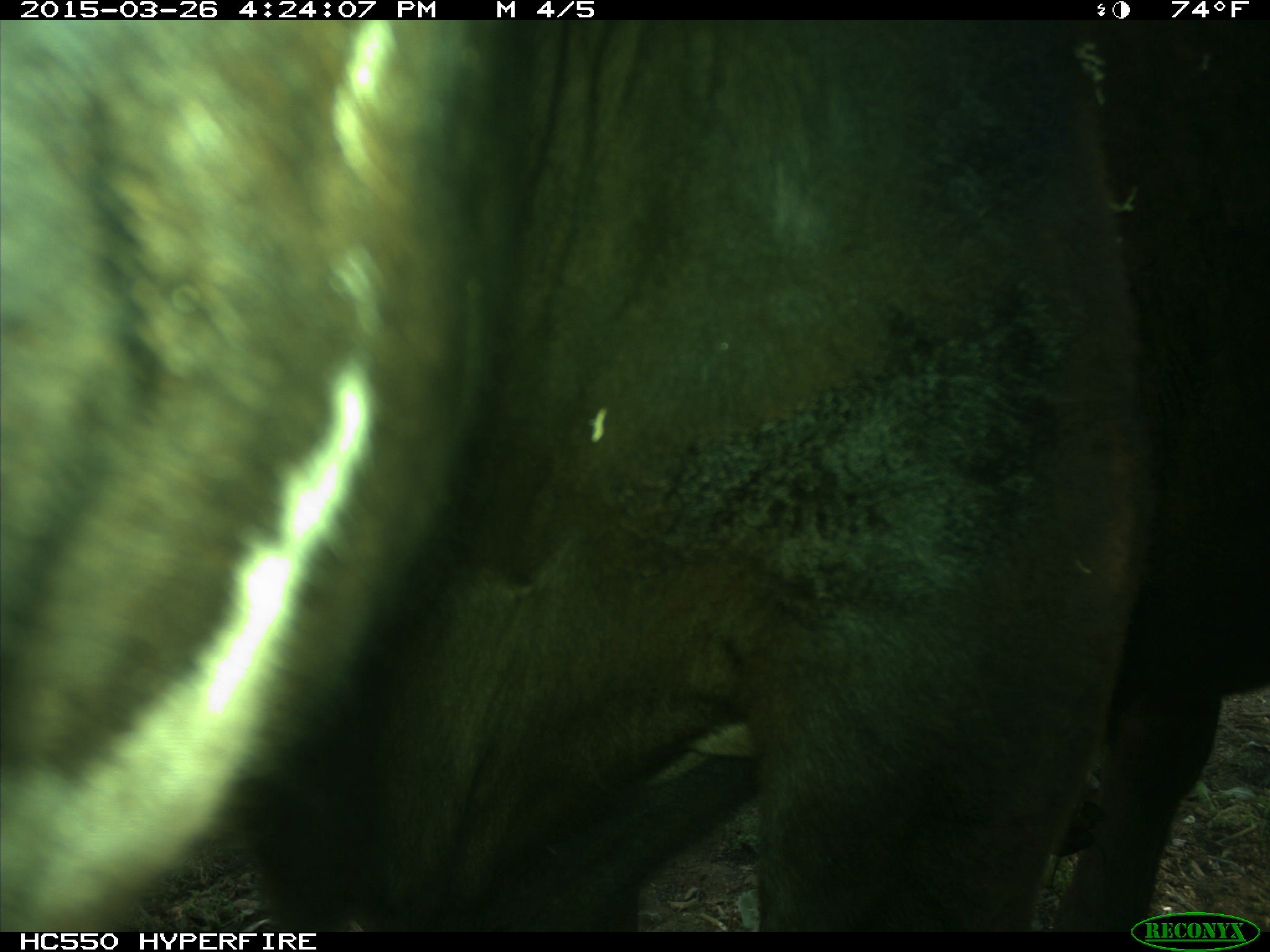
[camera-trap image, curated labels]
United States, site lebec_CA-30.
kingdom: Animalia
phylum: Chordata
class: Mammalia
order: Artiodactyla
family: Bovidae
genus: Bos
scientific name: Bos taurus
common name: domestic cow